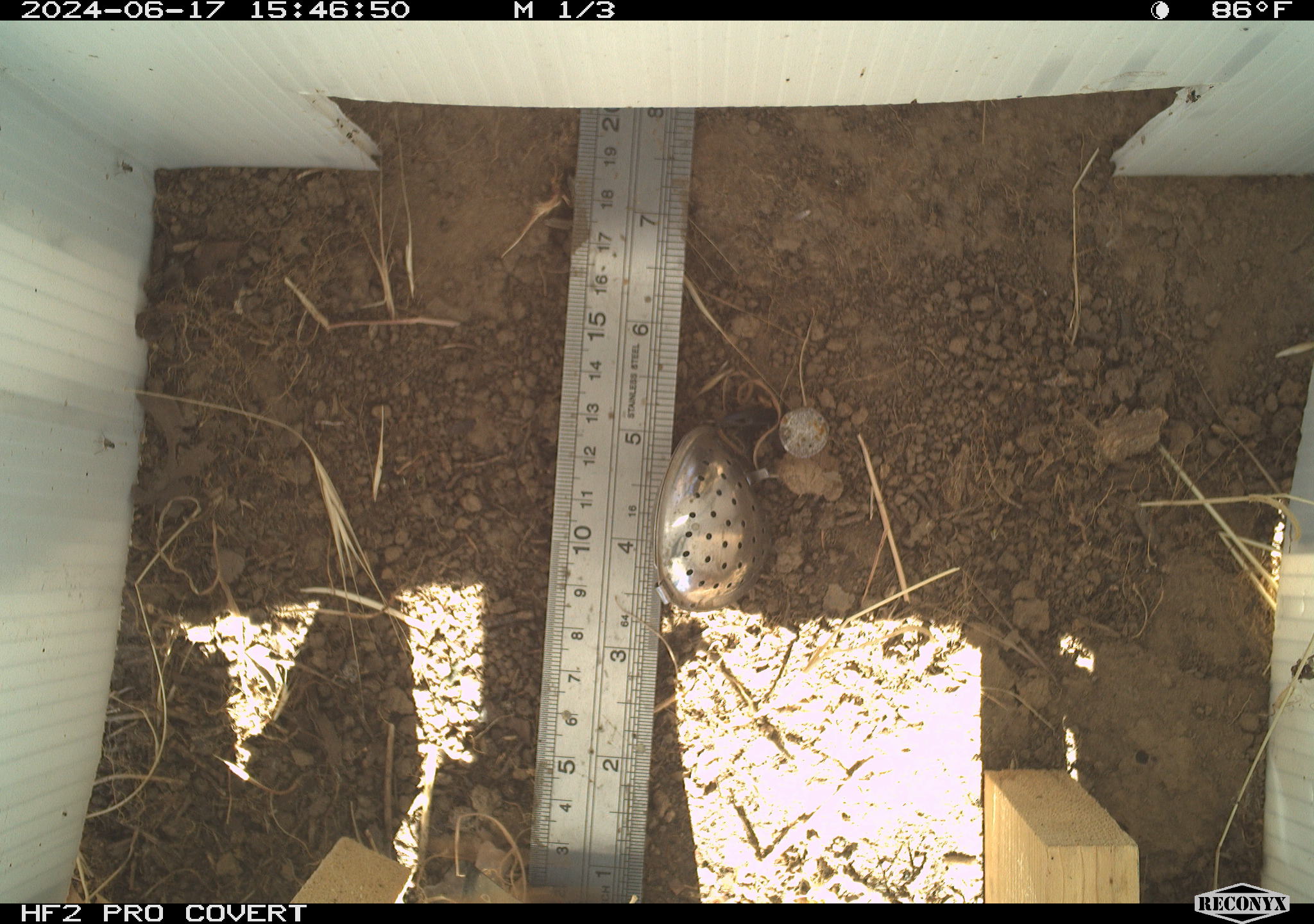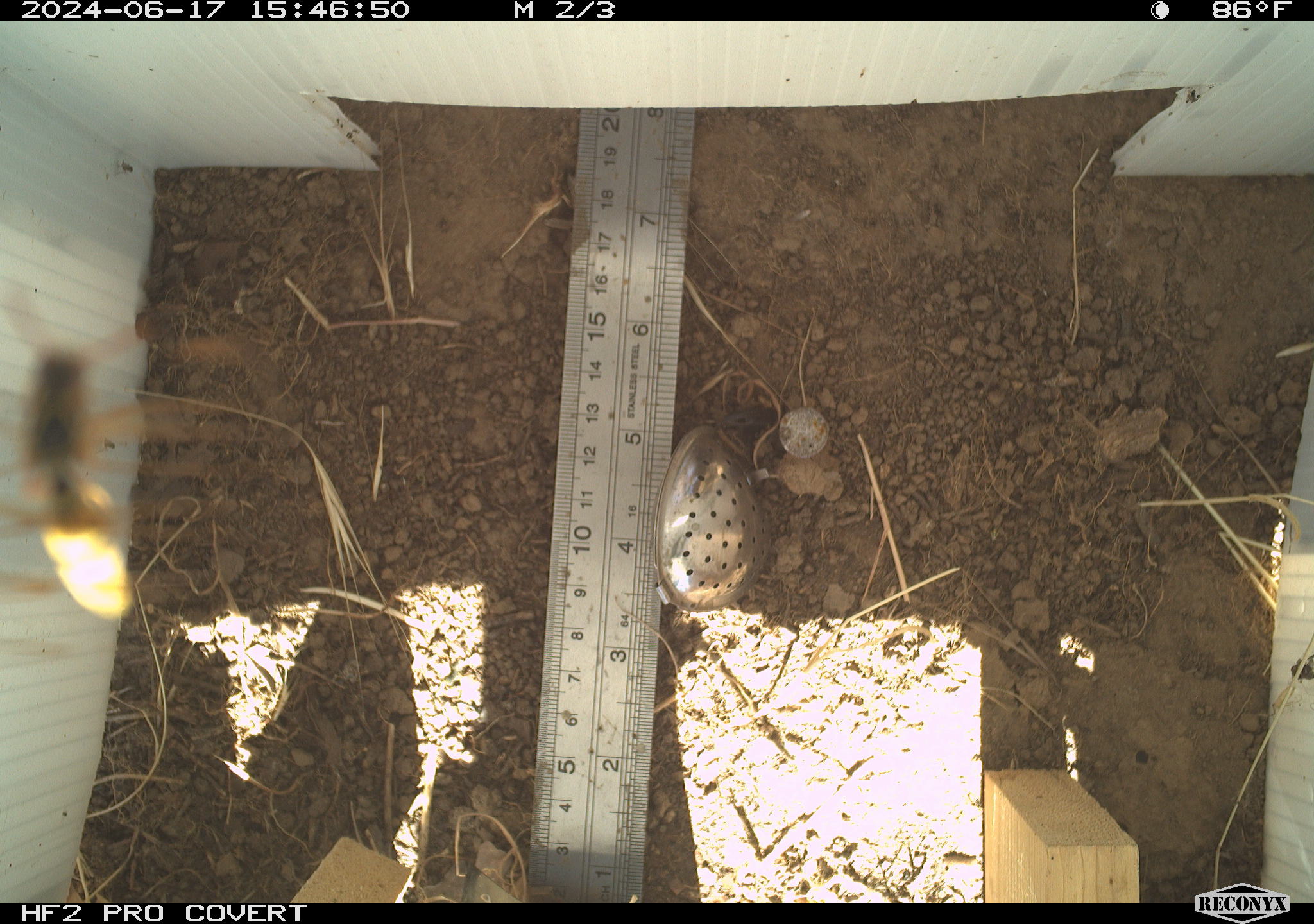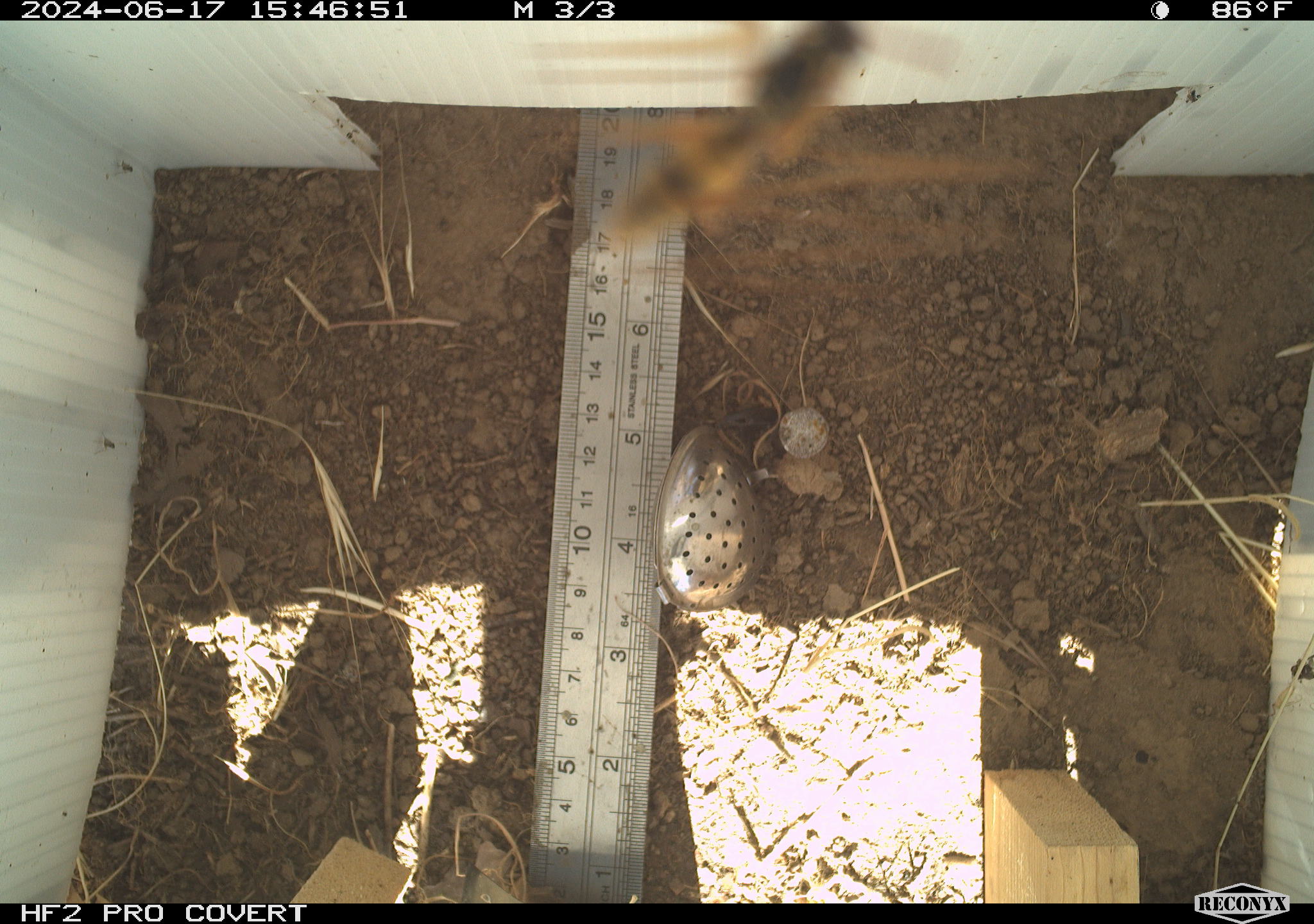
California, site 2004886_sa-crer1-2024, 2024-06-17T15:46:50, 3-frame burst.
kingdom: Animalia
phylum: Arthropoda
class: Insecta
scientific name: Insecta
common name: insect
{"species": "insect (Insecta)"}